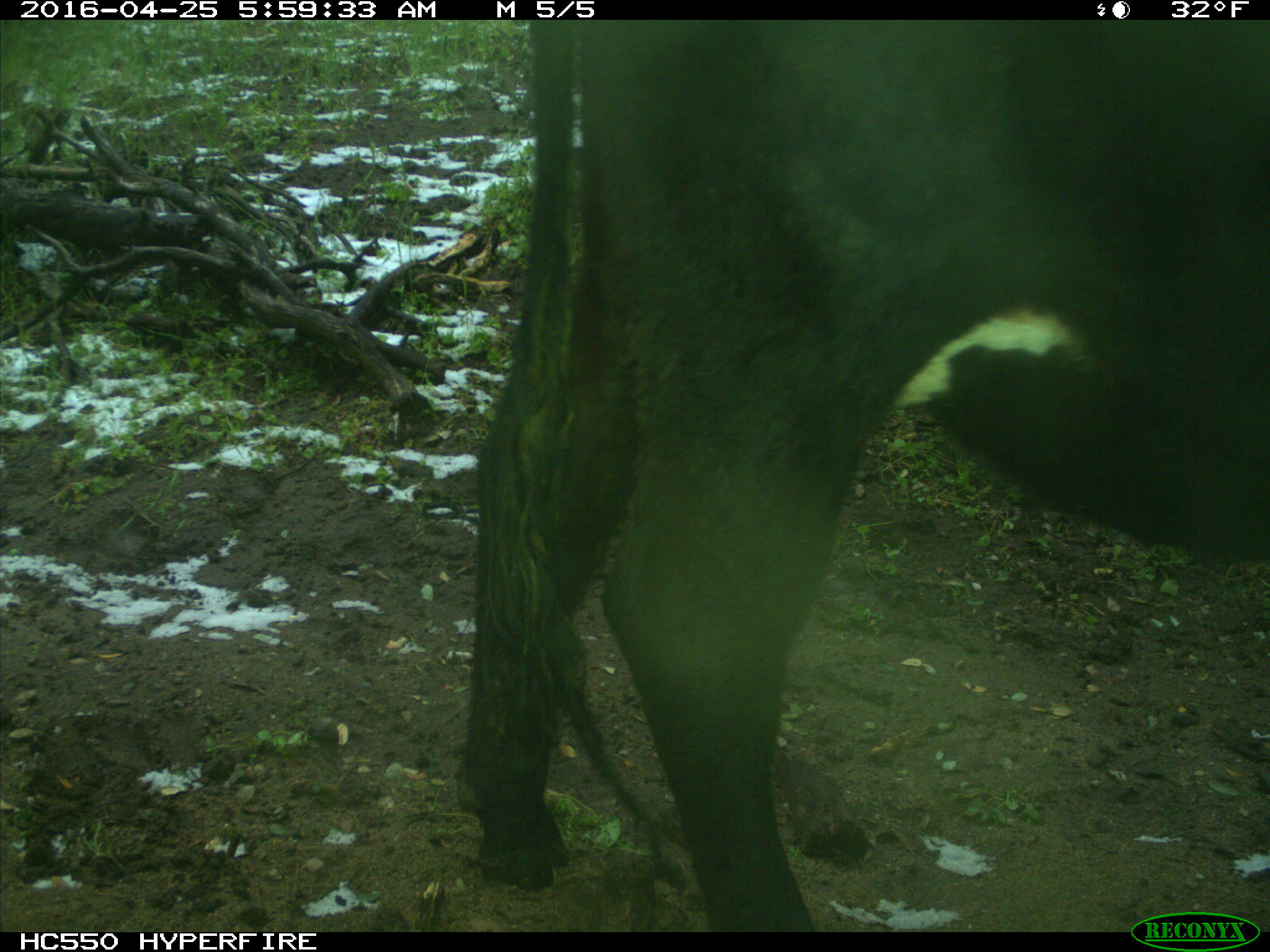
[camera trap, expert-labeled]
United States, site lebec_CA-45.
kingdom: Animalia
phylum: Chordata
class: Mammalia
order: Artiodactyla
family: Bovidae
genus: Bos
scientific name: Bos taurus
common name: domestic cow